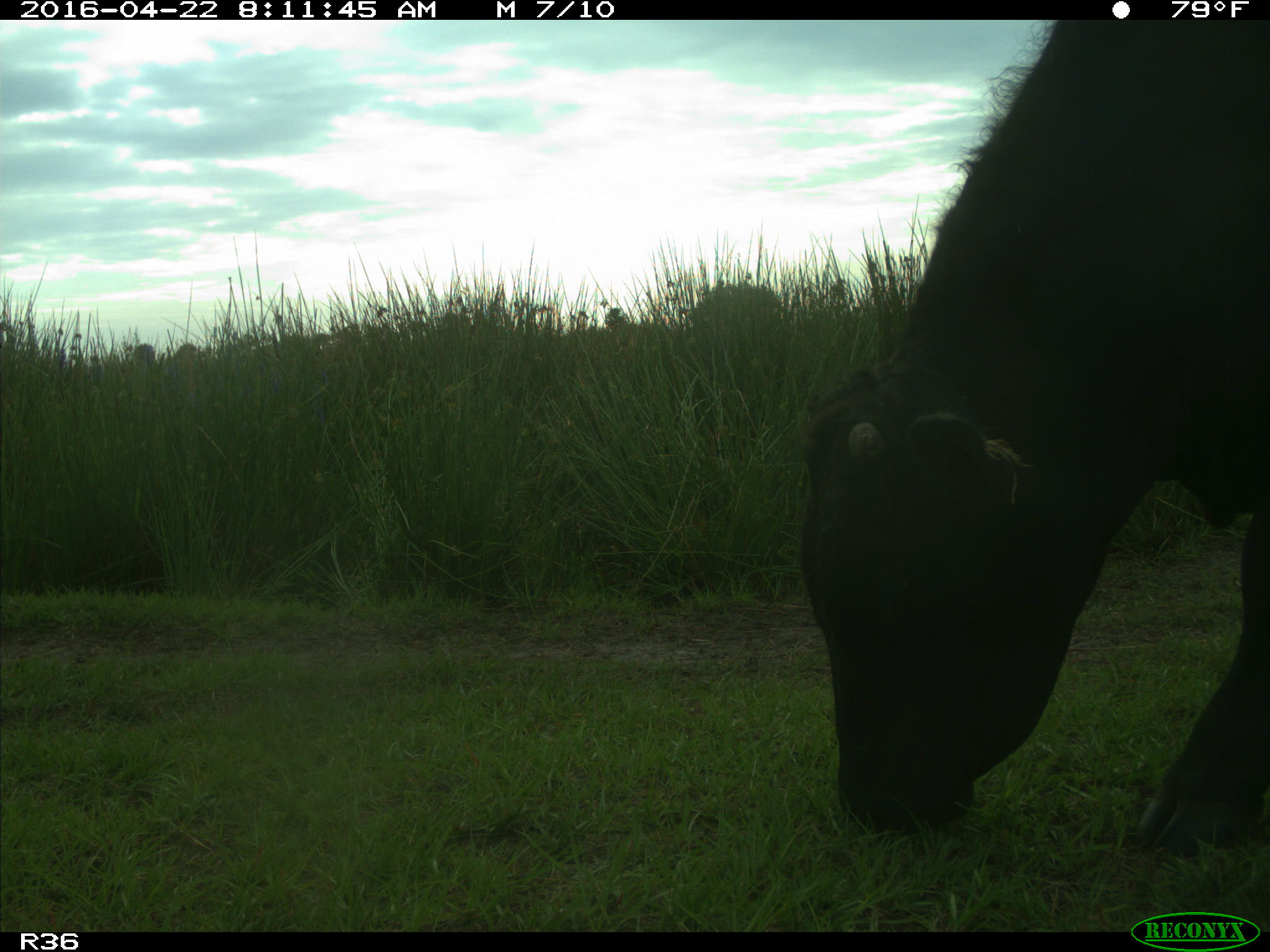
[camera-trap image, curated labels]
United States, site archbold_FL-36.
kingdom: Animalia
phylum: Chordata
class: Mammalia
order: Artiodactyla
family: Bovidae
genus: Bos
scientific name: Bos taurus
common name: domestic cow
Bos taurus (domestic cow).